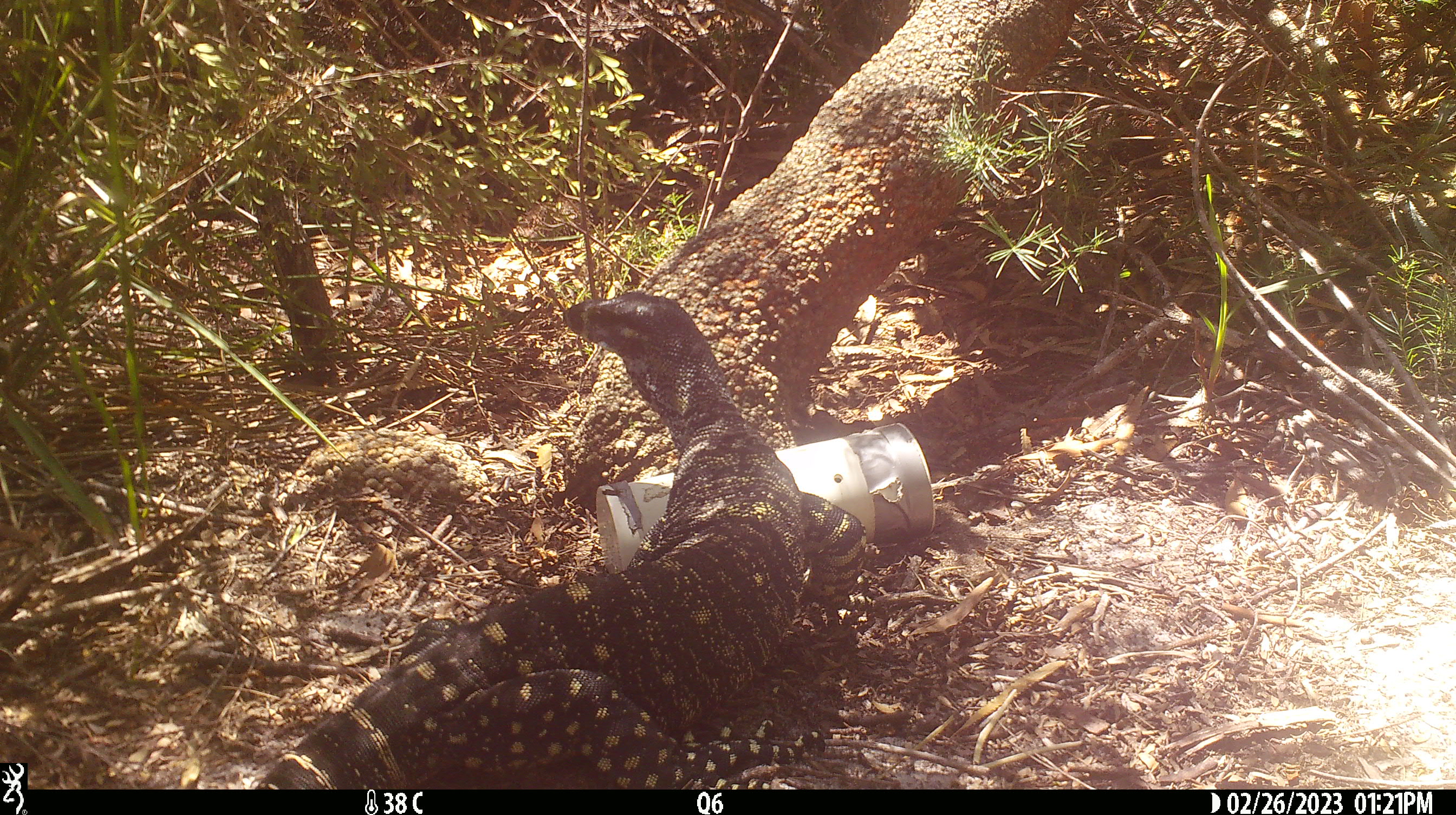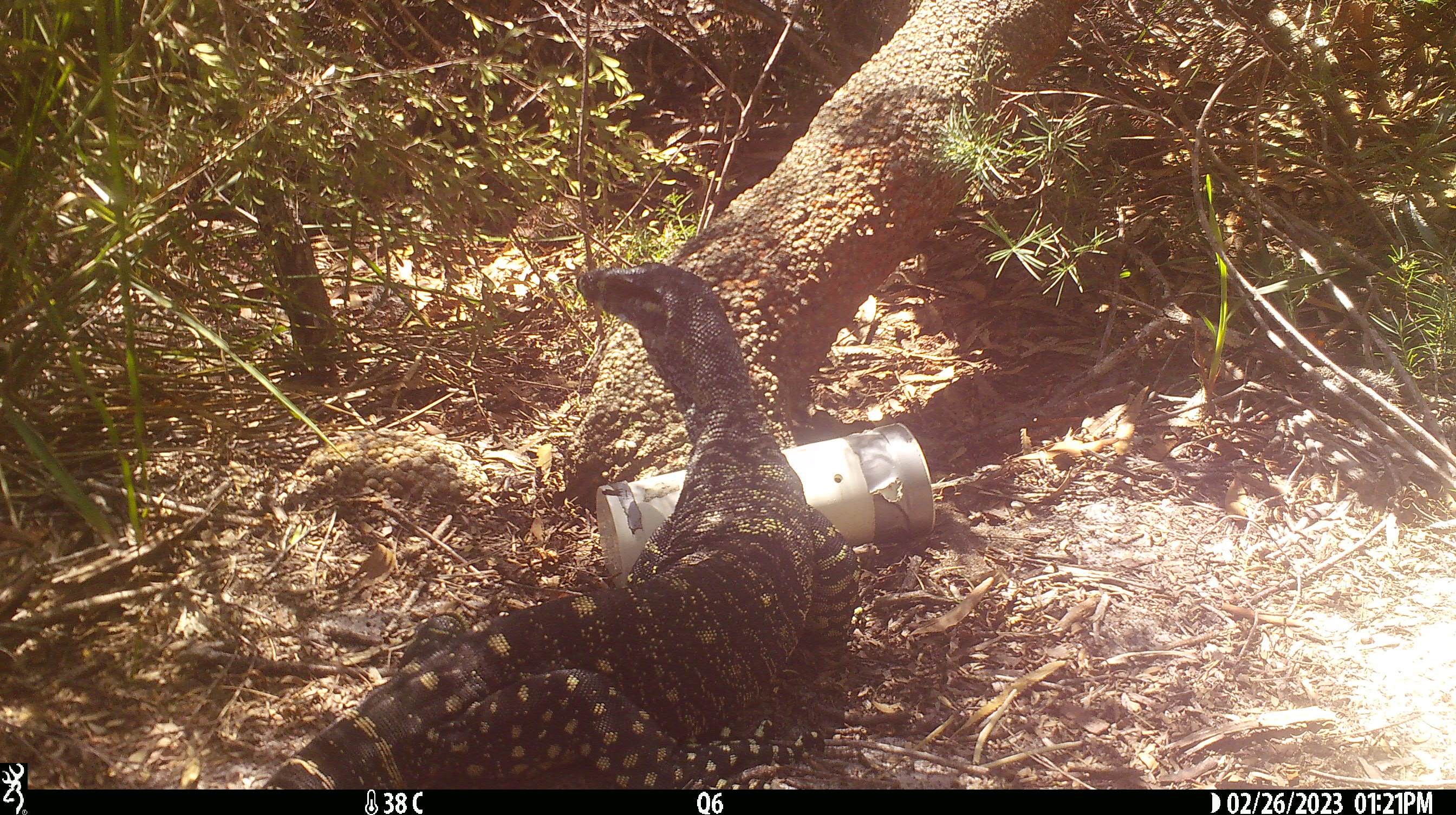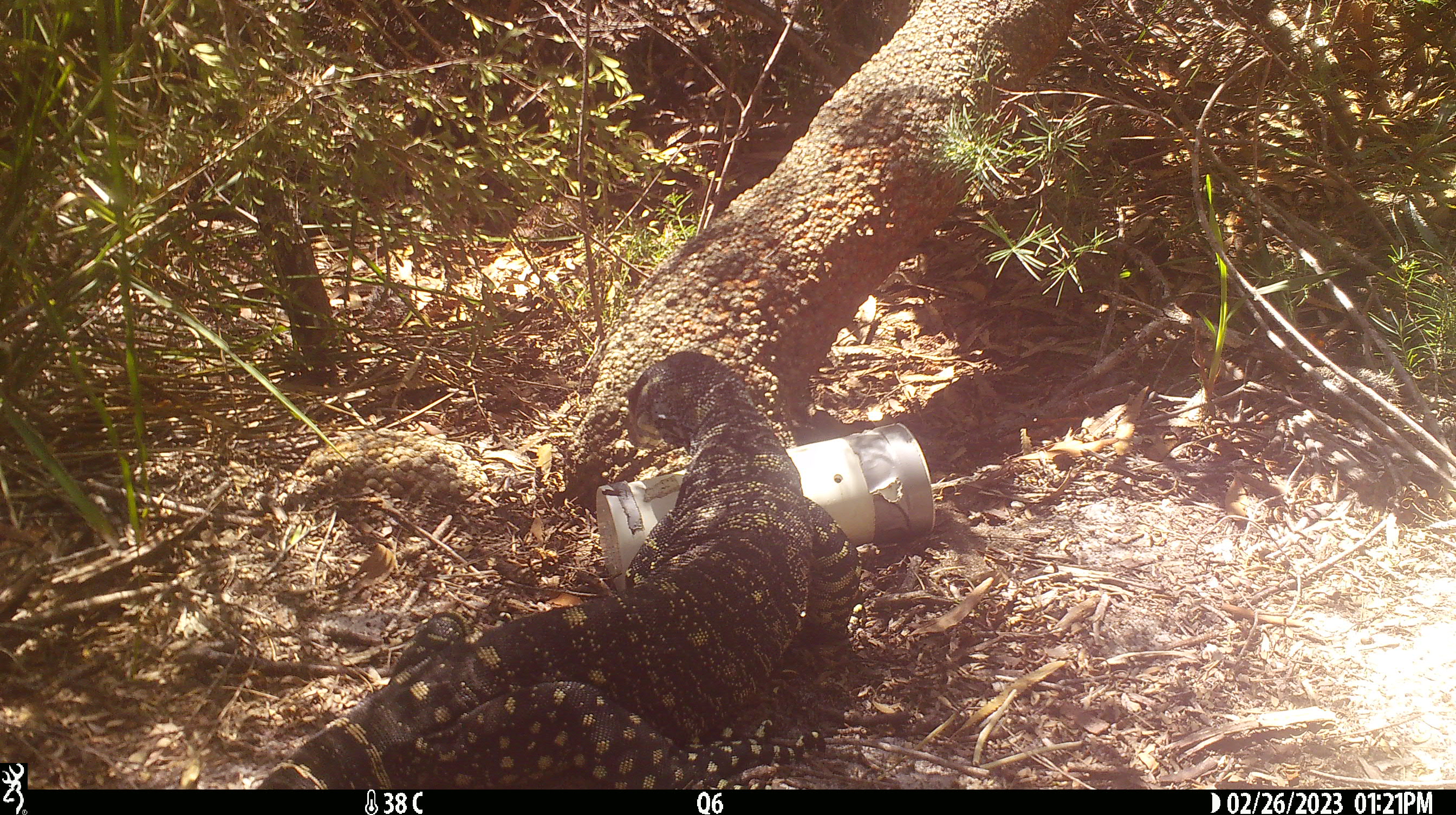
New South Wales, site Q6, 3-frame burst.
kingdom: Animalia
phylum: Chordata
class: Reptilia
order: Squamata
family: Varanidae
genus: Varanus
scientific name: Varanus varius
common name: lace monitor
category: goanna